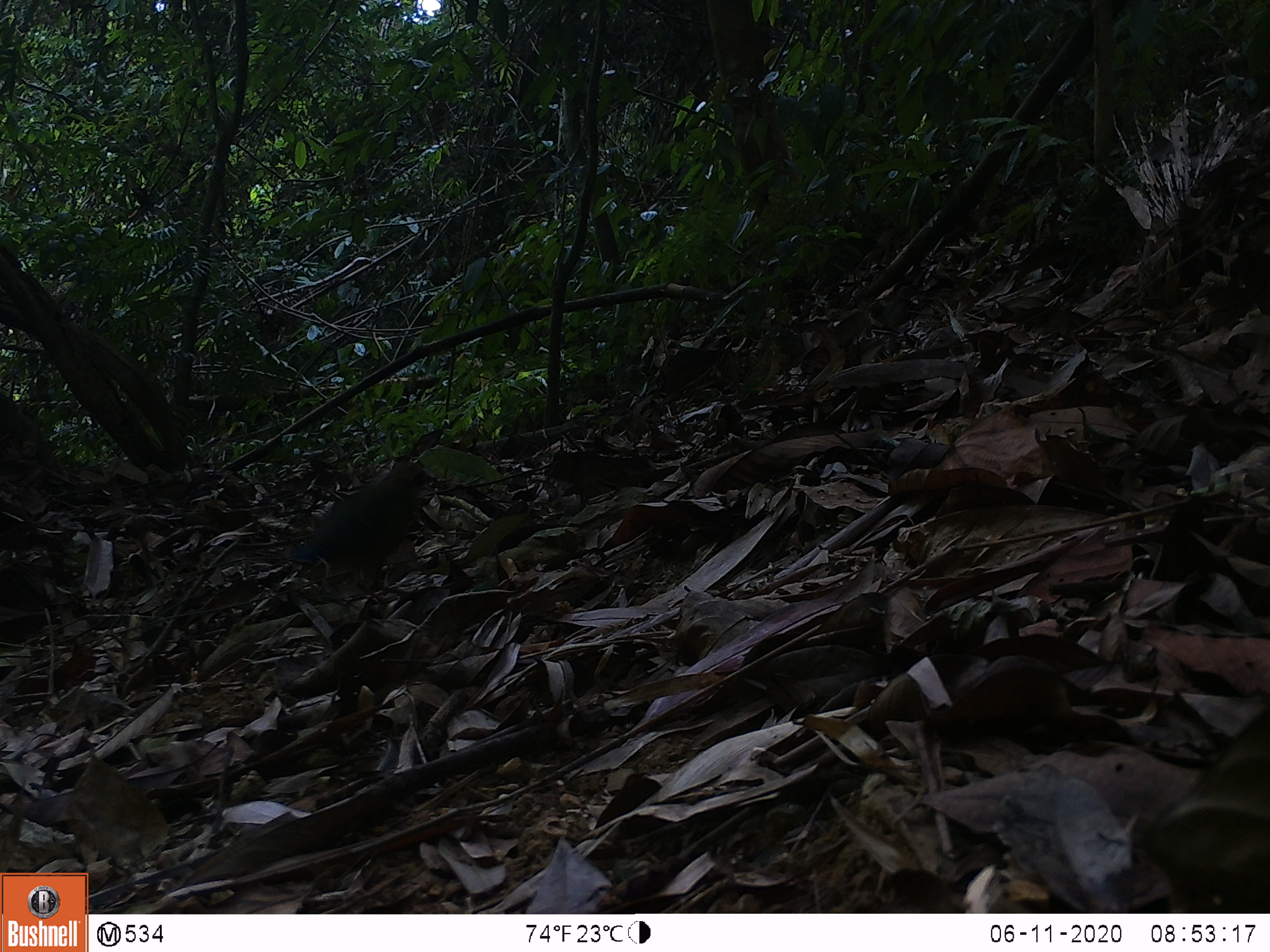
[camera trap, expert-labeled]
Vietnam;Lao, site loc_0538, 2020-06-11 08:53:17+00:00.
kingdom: Animalia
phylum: Chordata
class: Aves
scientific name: Aves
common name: bird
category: unidentified bird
Unidentified bird (bird) (Aves). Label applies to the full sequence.